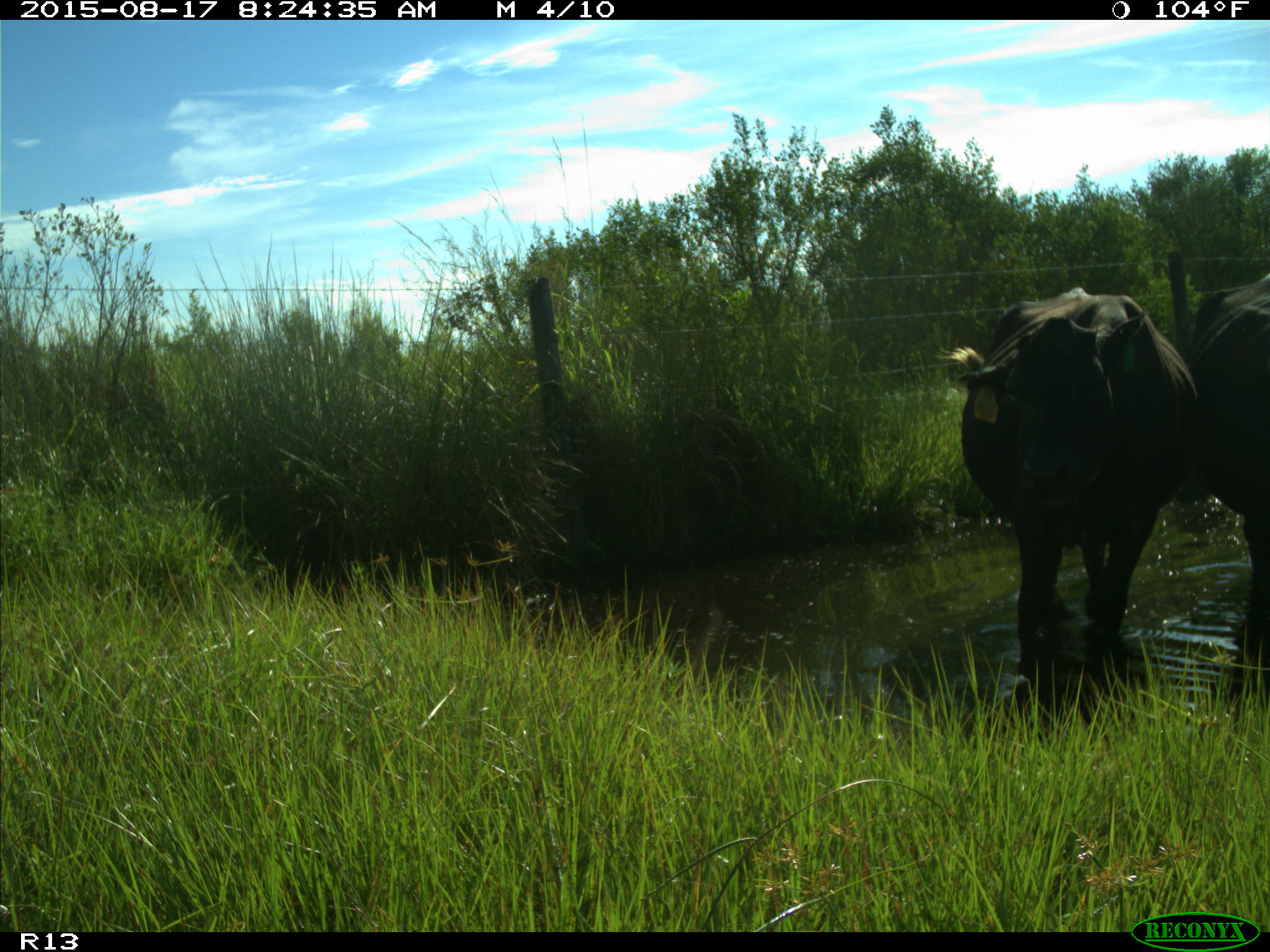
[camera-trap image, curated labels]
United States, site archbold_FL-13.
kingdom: Animalia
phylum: Chordata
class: Mammalia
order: Artiodactyla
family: Bovidae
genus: Bos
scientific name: Bos taurus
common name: domestic cow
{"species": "Bos taurus (domestic cow)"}